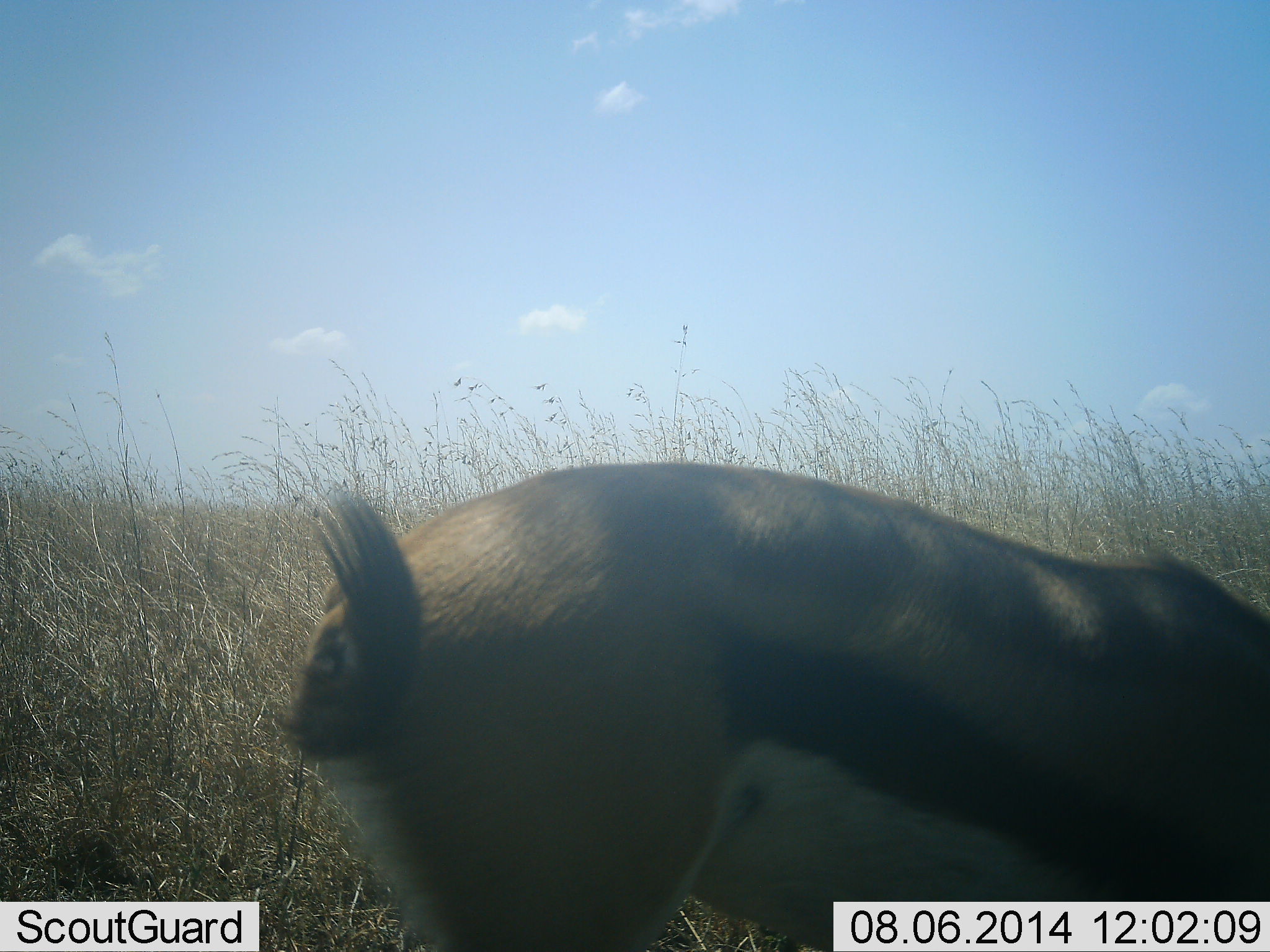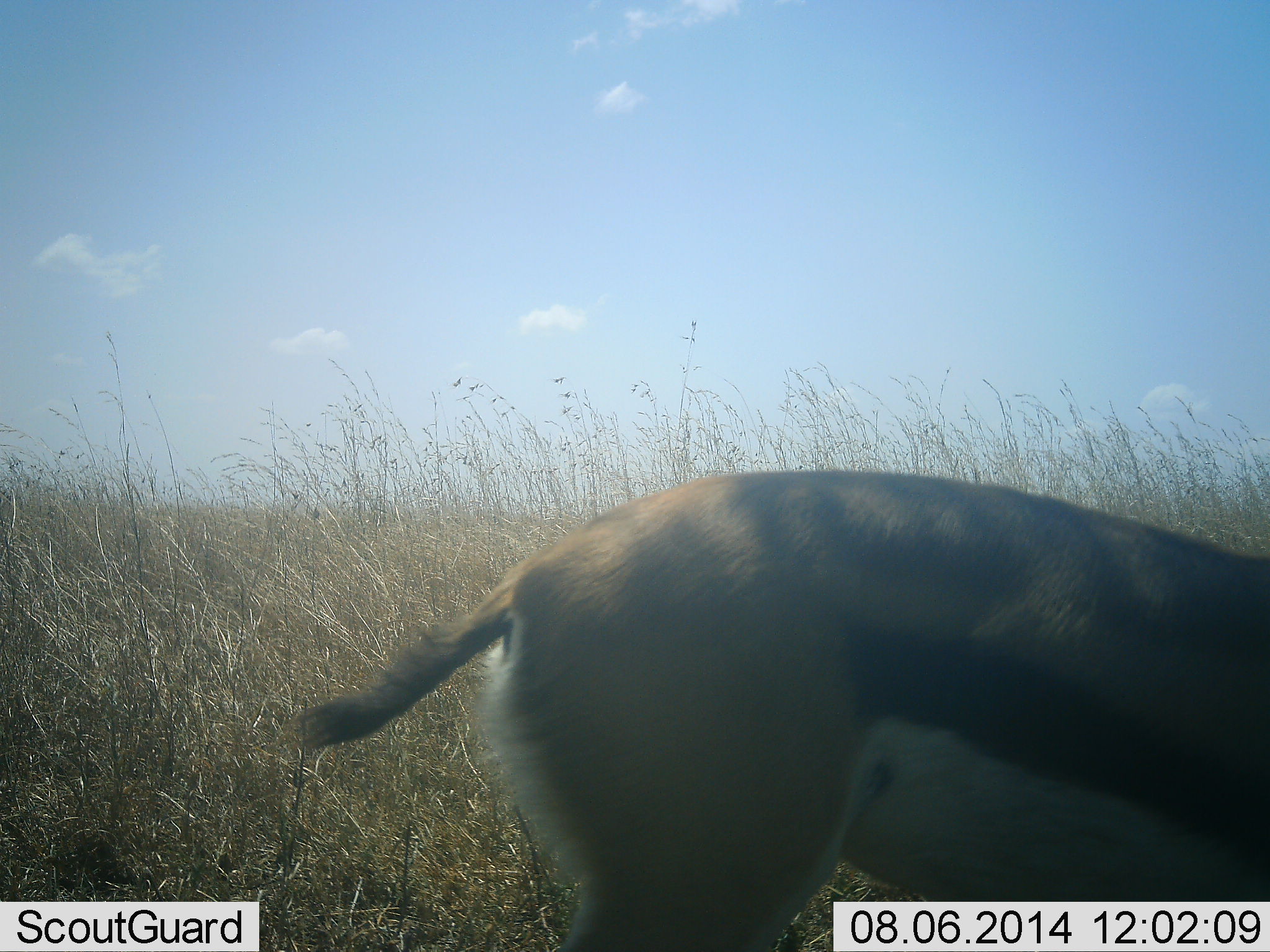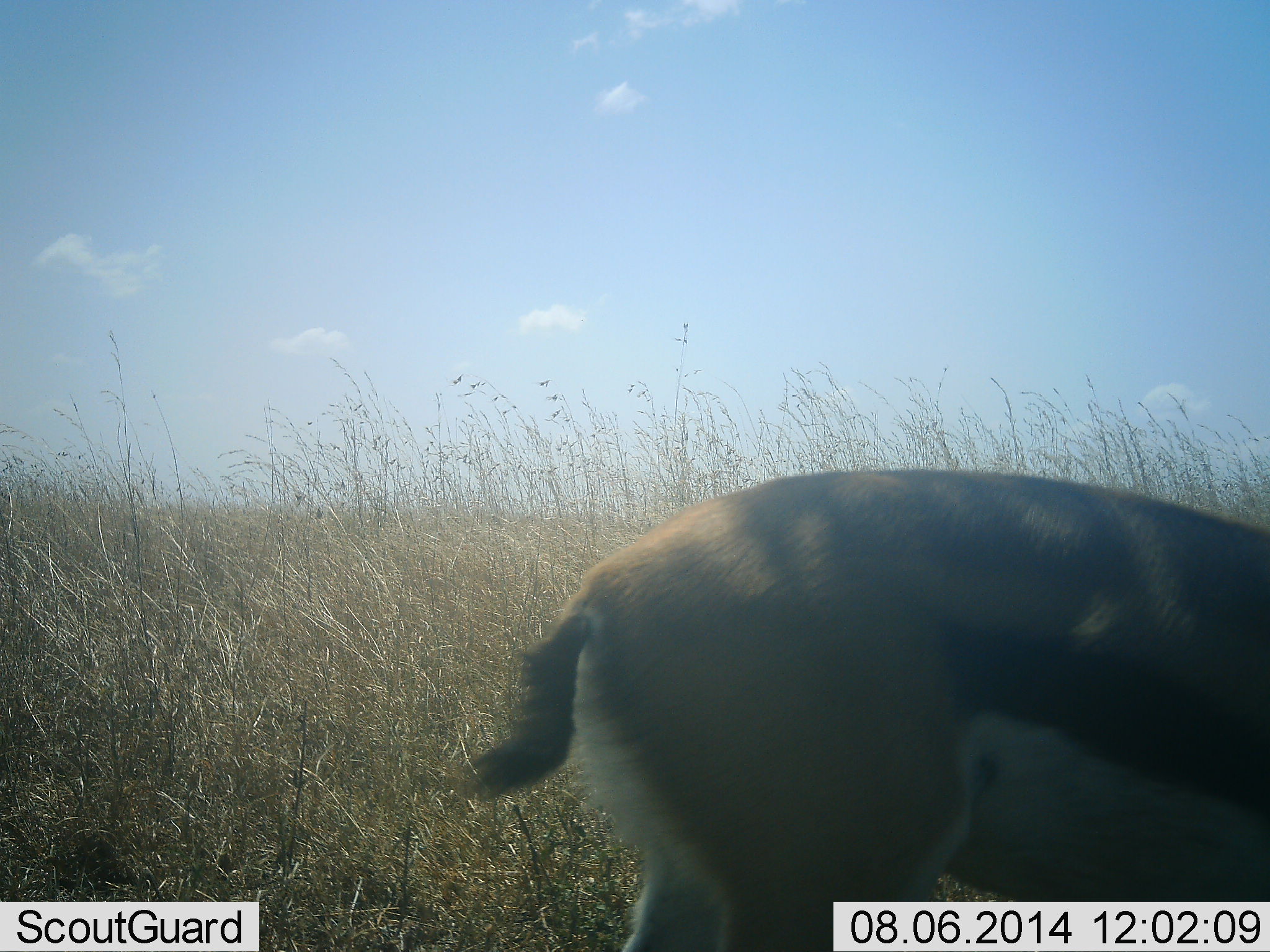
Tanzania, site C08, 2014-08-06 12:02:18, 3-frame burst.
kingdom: Animalia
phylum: Chordata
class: Mammalia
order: Artiodactyla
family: Bovidae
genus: Eudorcas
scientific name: Eudorcas thomsonii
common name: thomson's gazelle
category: gazellethomsons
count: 1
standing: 30%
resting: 0%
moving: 70%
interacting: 0%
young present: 0%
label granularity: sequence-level